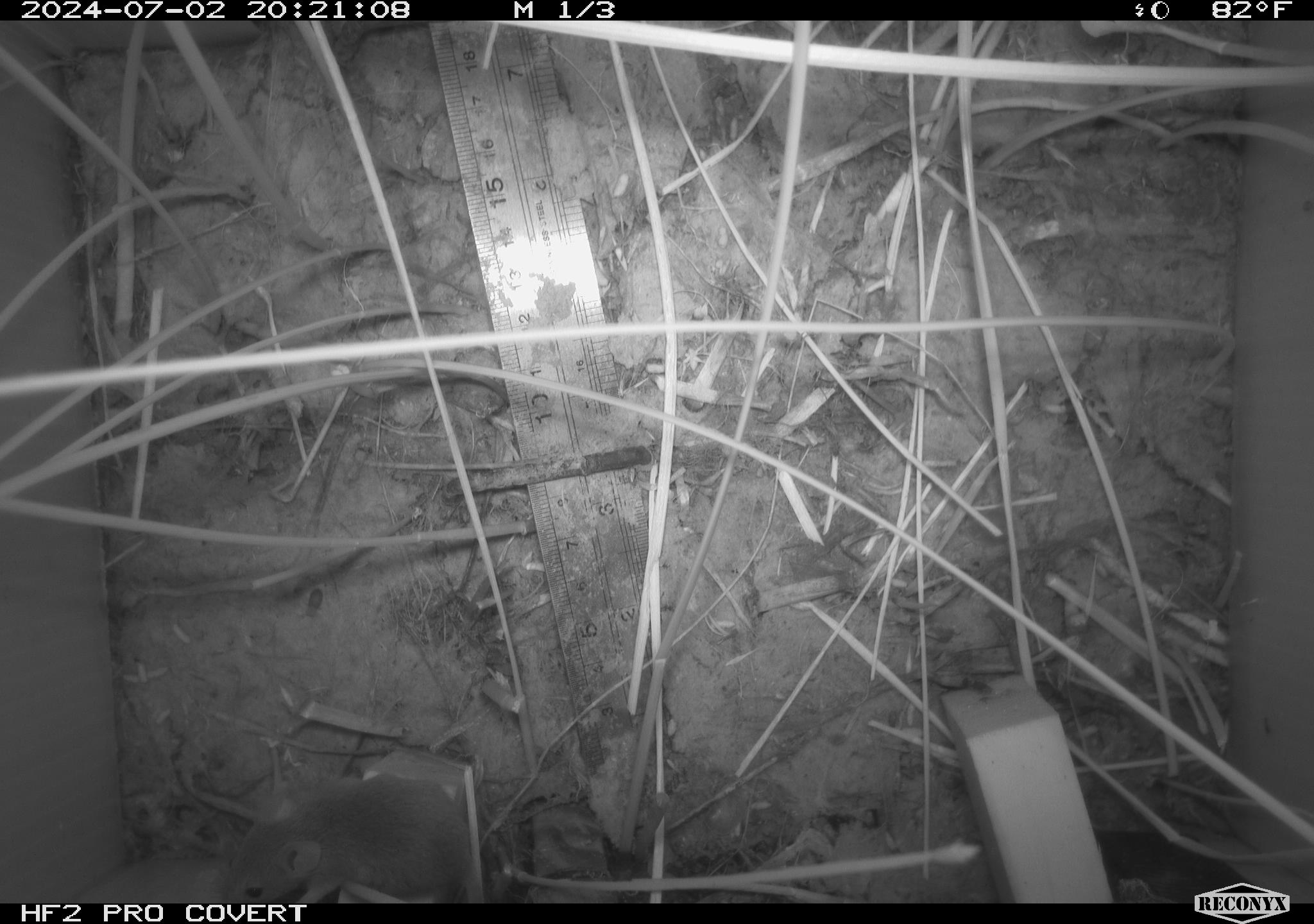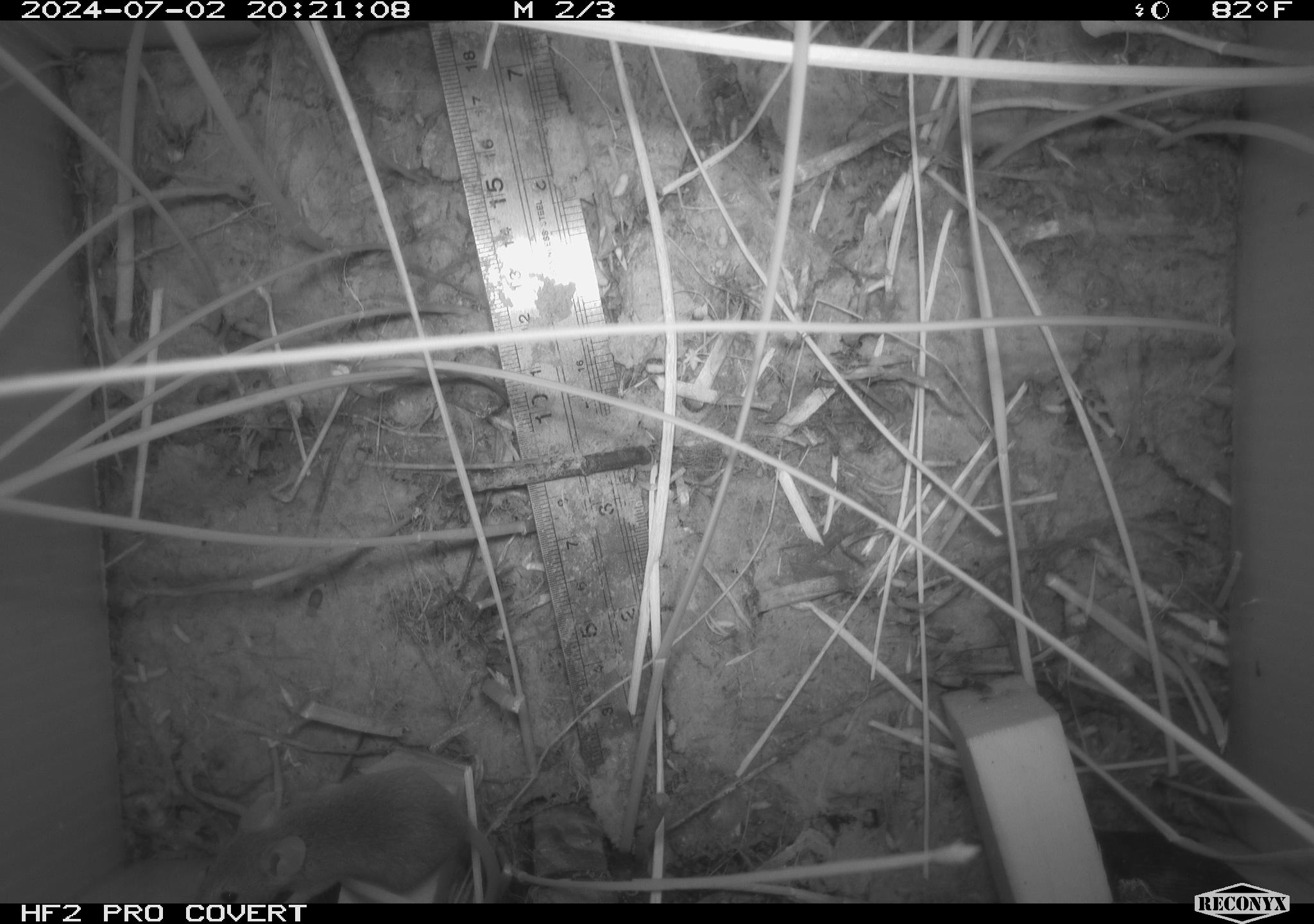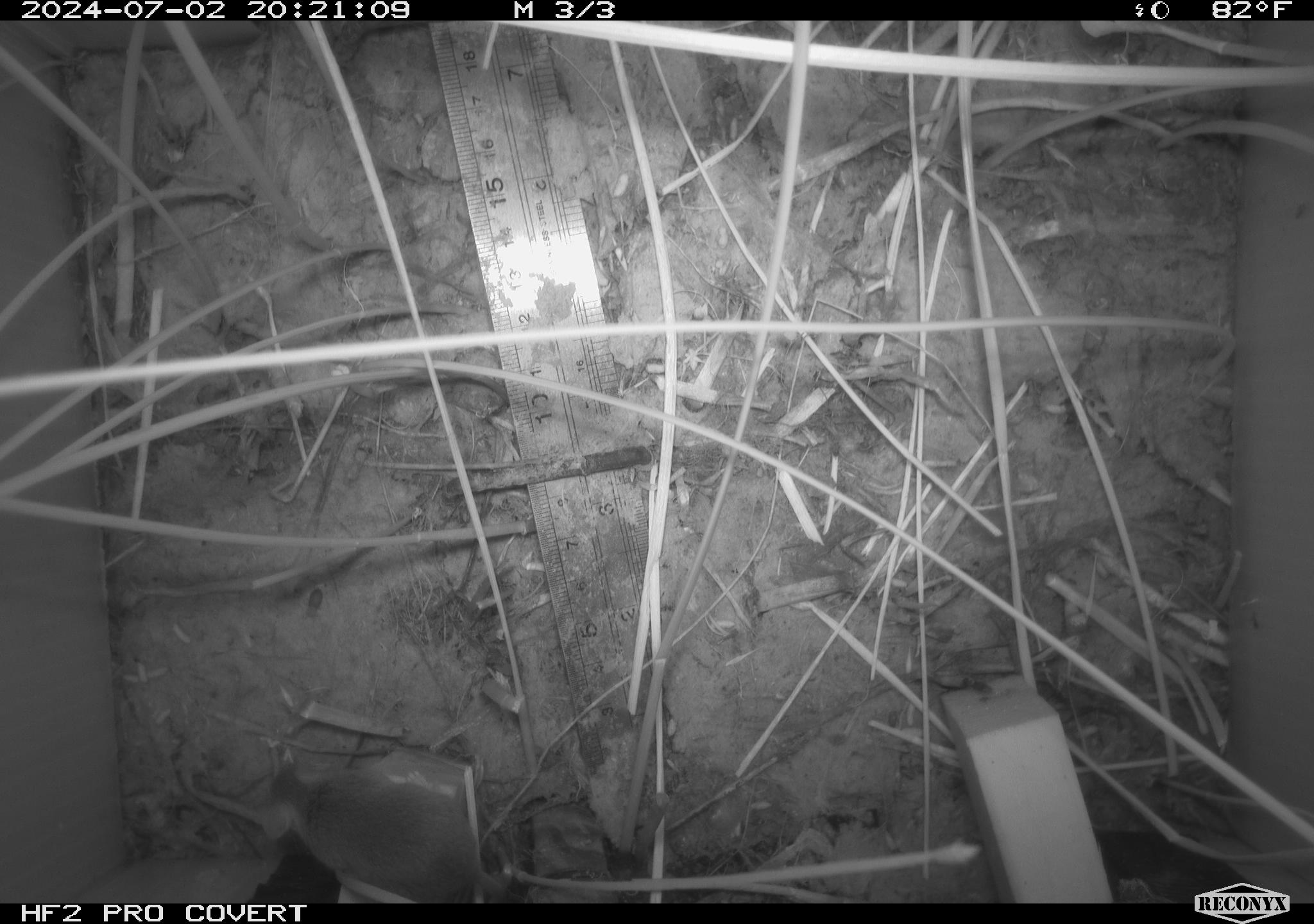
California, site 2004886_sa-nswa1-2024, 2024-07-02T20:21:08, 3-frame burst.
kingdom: Animalia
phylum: Chordata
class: Mammalia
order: Rodentia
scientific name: Rodentia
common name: rodent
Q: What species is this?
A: Rodent (Rodentia).